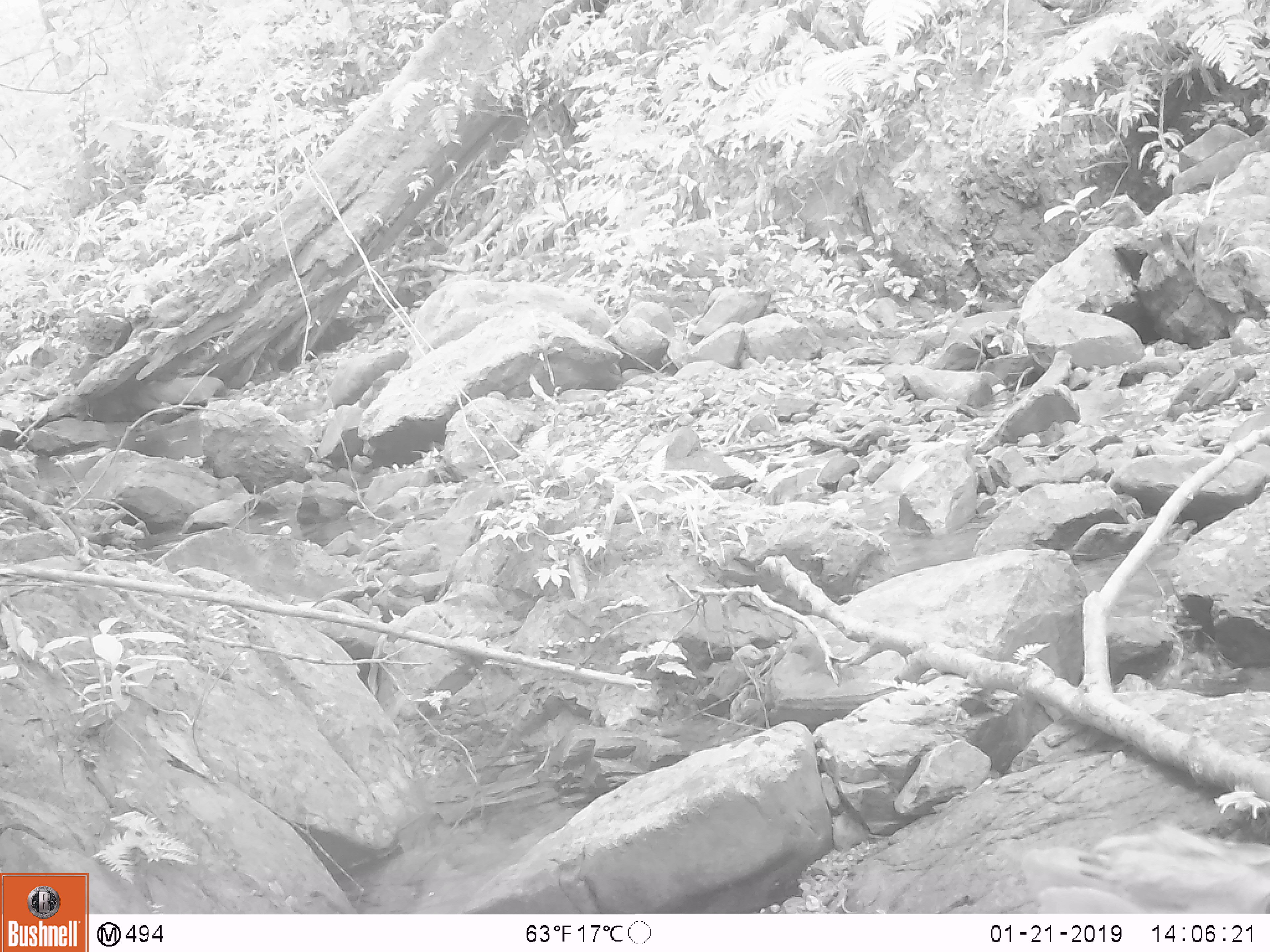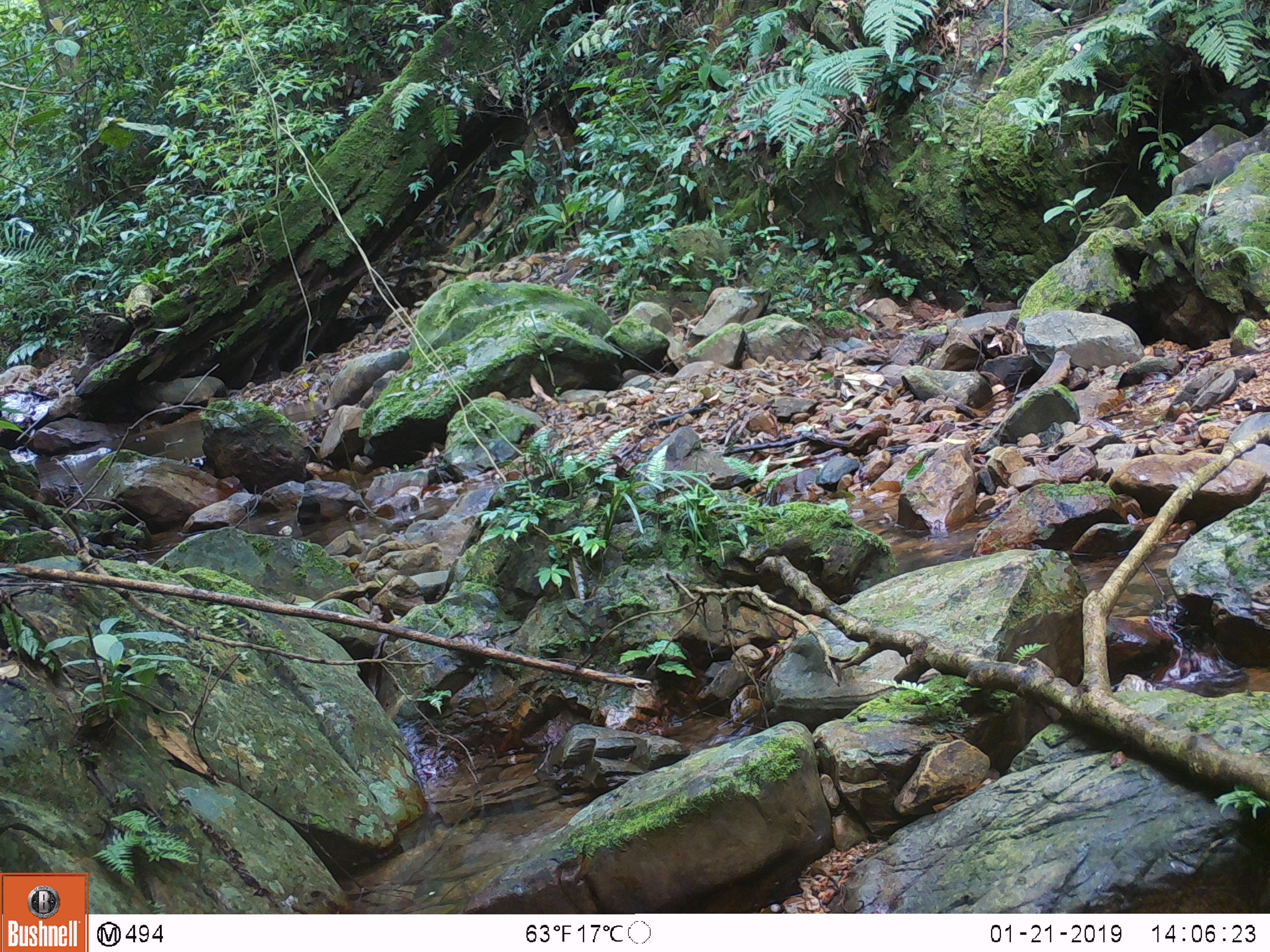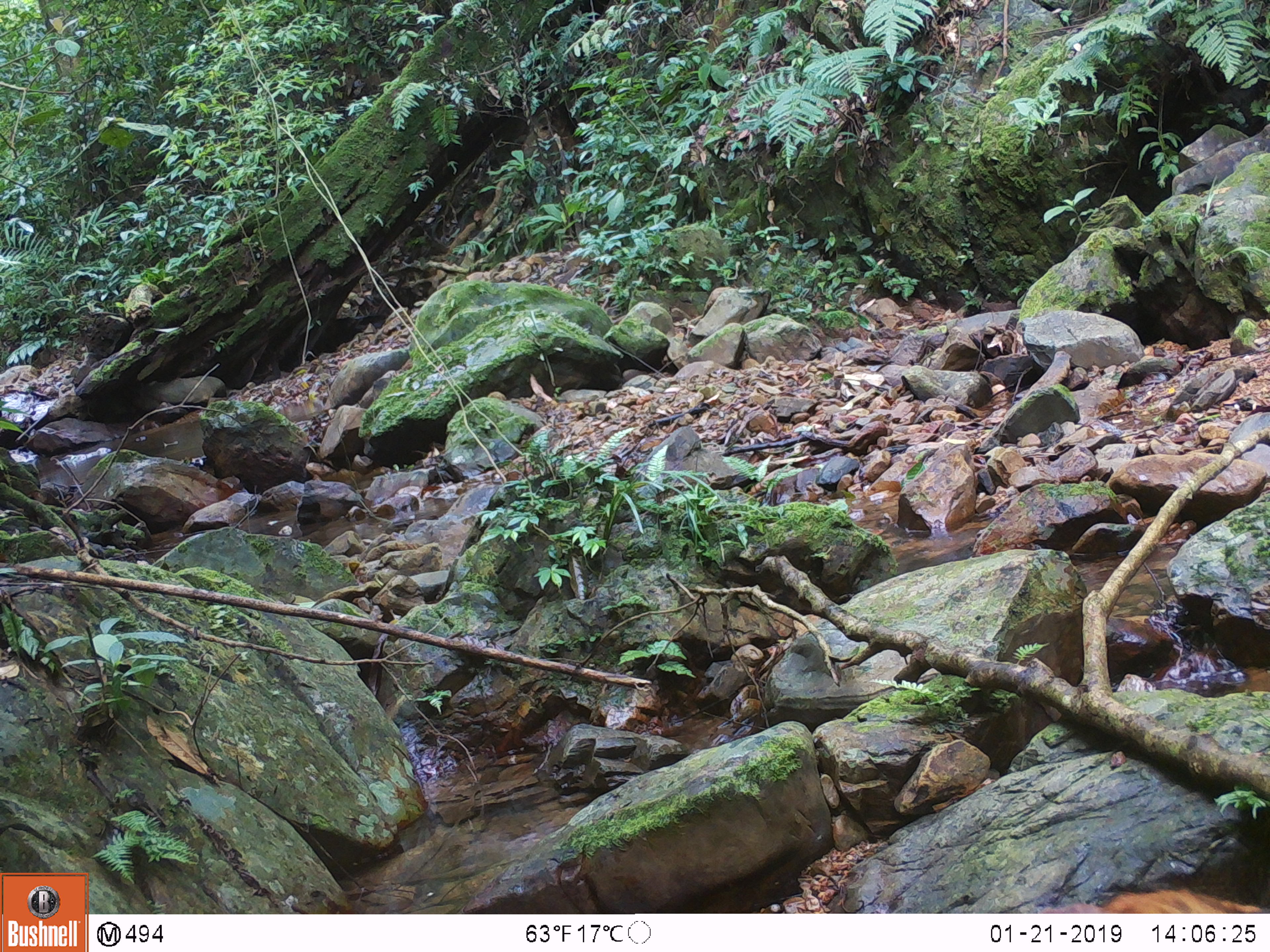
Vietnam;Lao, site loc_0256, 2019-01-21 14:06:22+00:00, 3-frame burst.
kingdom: Animalia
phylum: Chordata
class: Mammalia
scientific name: Mammalia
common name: mammal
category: unidentified small mammal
Unidentified small mammal (mammal) (Mammalia). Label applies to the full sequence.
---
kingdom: Animalia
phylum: Chordata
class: Mammalia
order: Artiodactyla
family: Cervidae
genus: Muntiacus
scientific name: Muntiacus rooseveltorum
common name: roosevelt's muntjac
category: roosevelts muntjac group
Roosevelts muntjac group (roosevelt's muntjac) (Muntiacus rooseveltorum). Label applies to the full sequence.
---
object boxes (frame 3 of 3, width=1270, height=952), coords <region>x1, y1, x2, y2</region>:
roosevelts muntjac group: <region>1038, 890, 1260, 914</region>